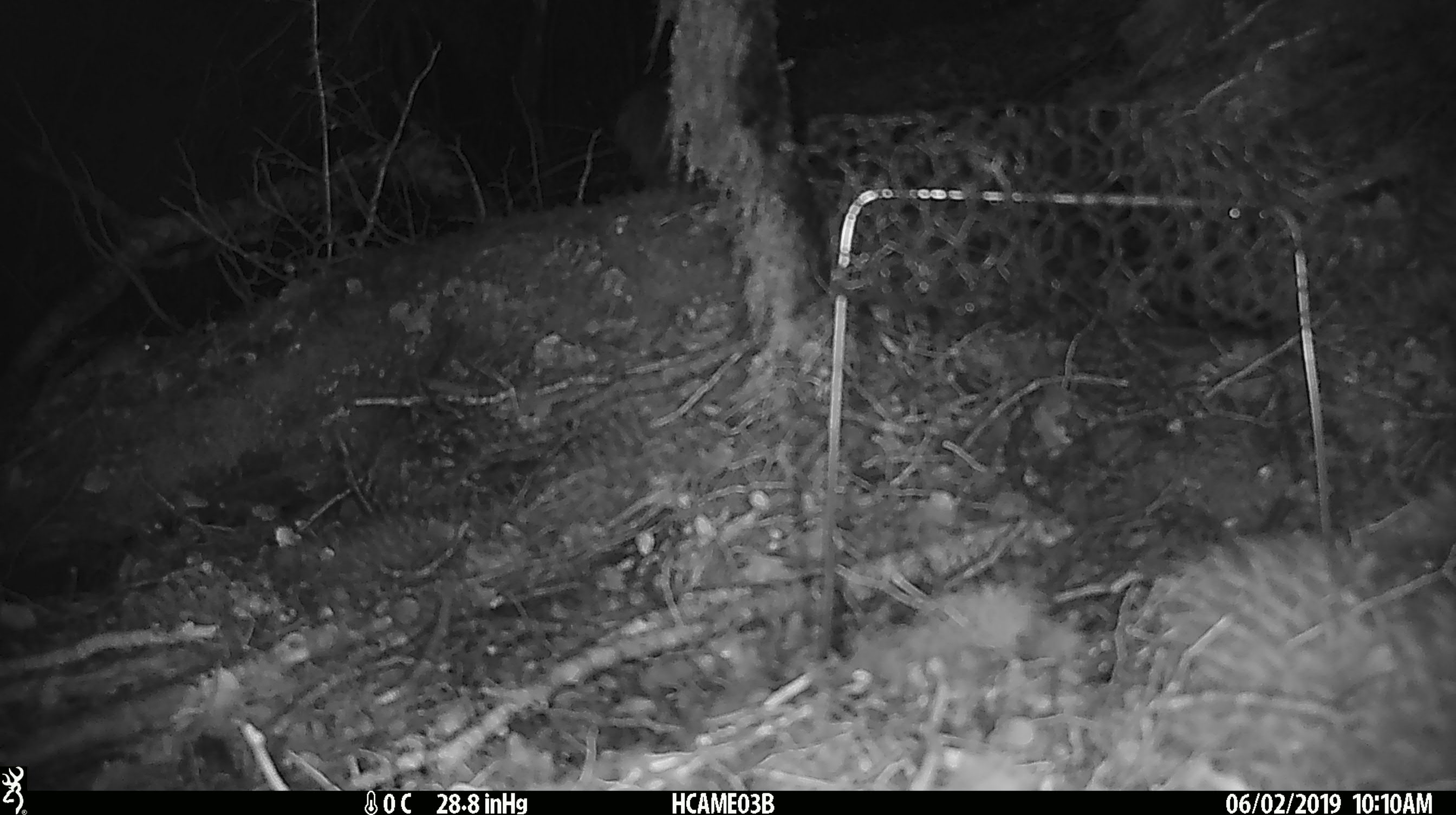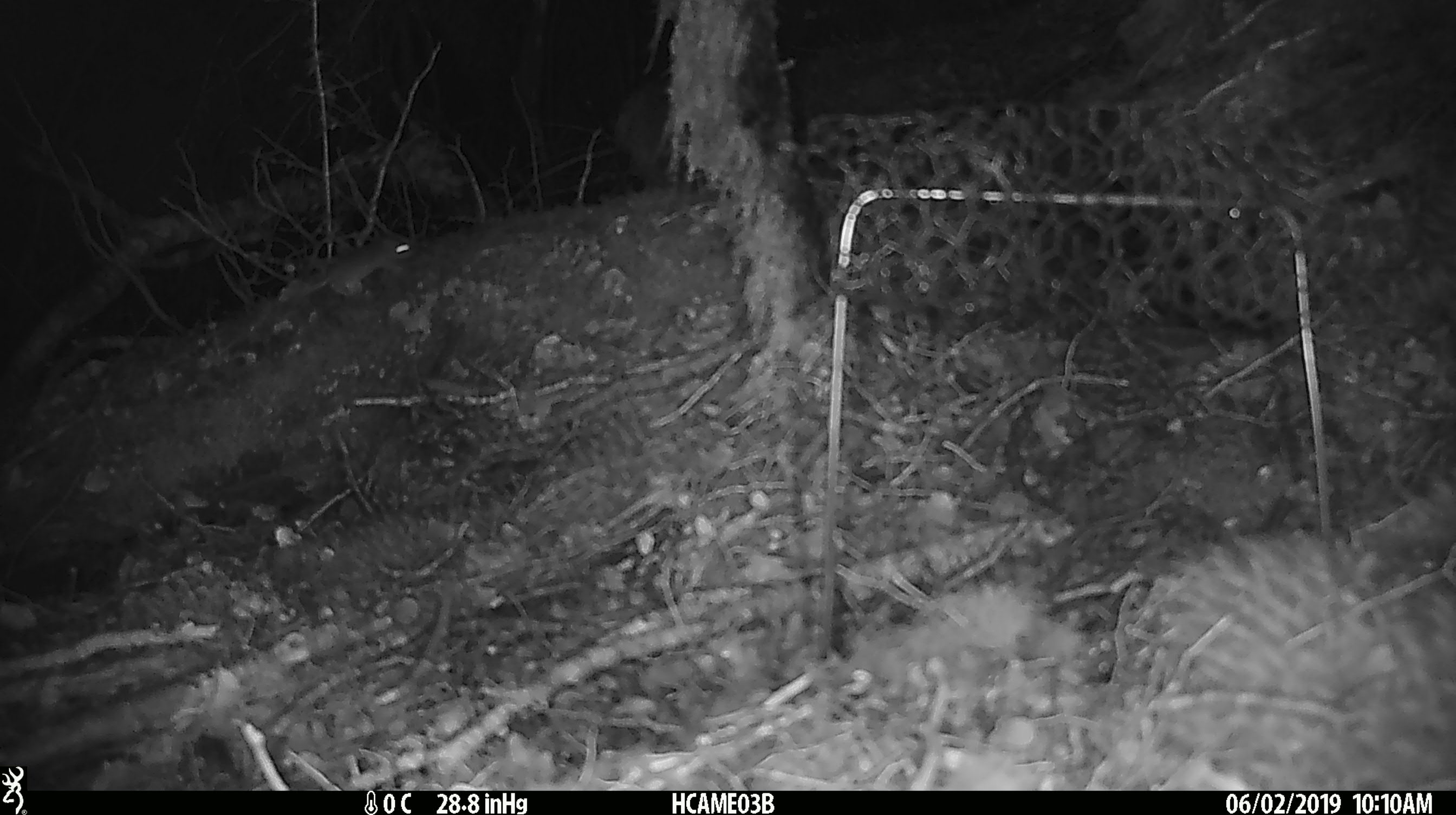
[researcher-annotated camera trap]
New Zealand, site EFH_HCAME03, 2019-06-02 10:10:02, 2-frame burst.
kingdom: Animalia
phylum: Chordata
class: Mammalia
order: Rodentia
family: Muridae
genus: Mus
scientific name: Mus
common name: mouse